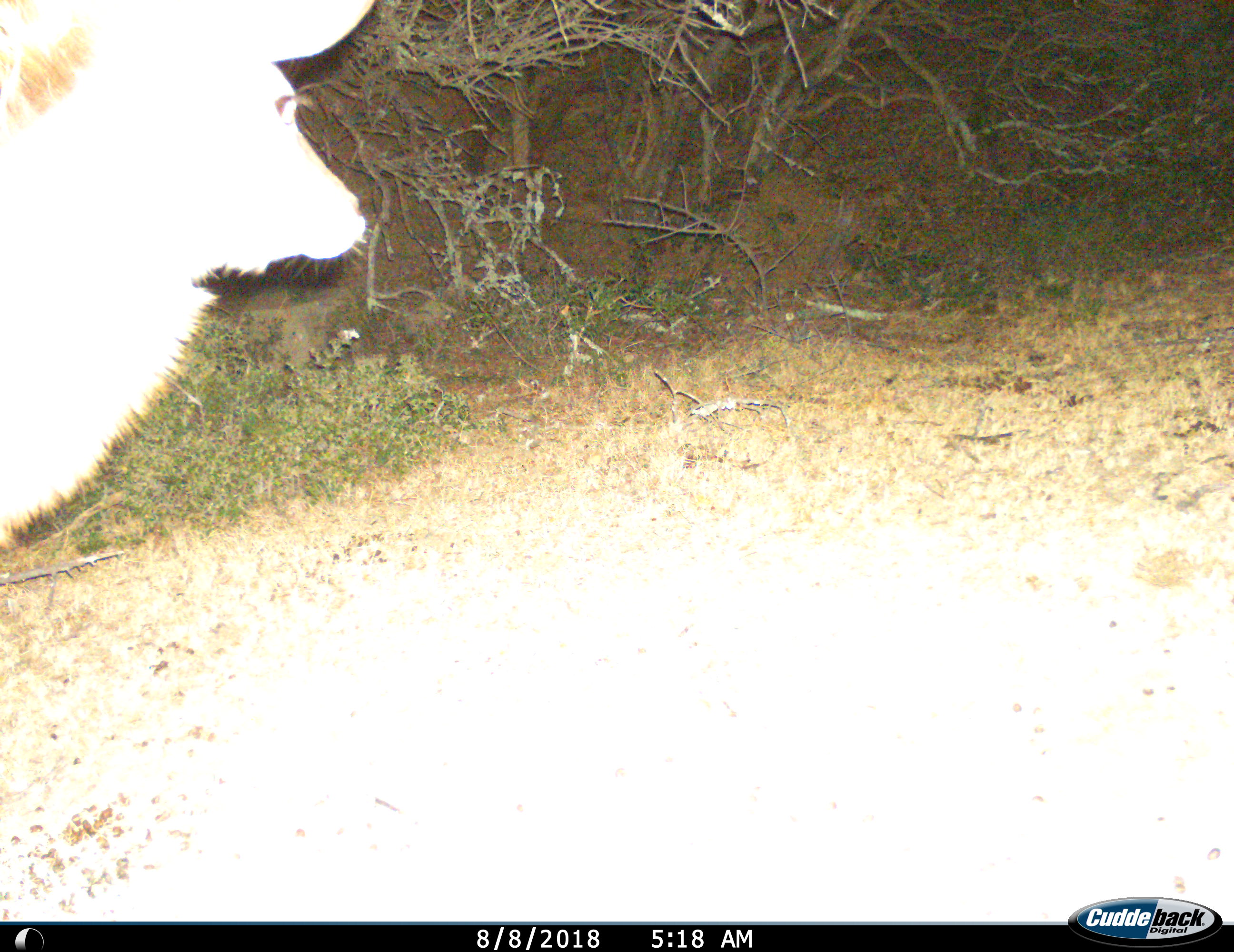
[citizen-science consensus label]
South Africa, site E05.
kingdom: Animalia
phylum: Chordata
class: Mammalia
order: Artiodactyla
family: Bovidae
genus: Tragelaphus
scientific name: Tragelaphus strepsiceros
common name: greater kudu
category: kudu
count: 1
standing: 33%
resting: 0%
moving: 67%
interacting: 0%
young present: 0%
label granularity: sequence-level